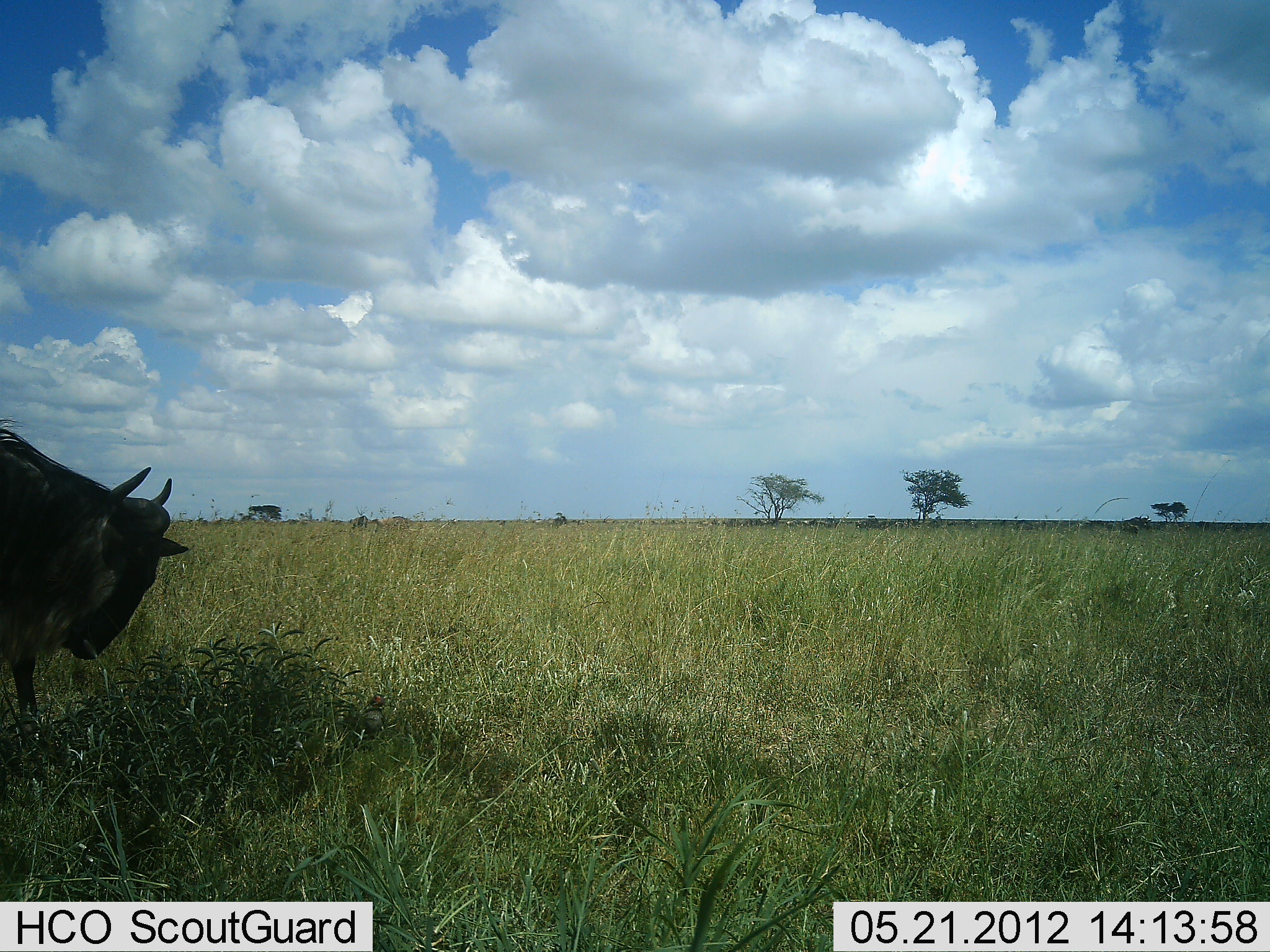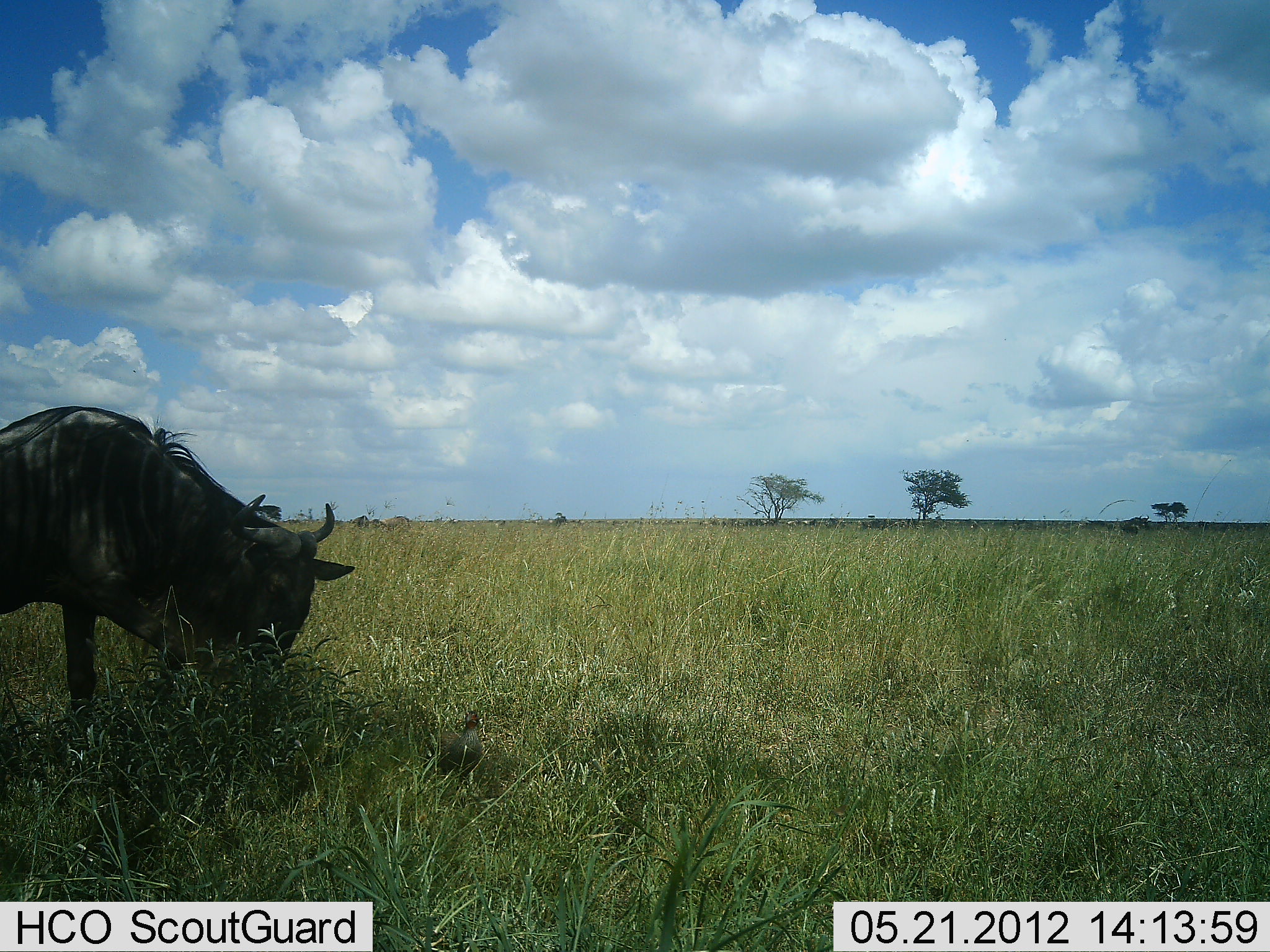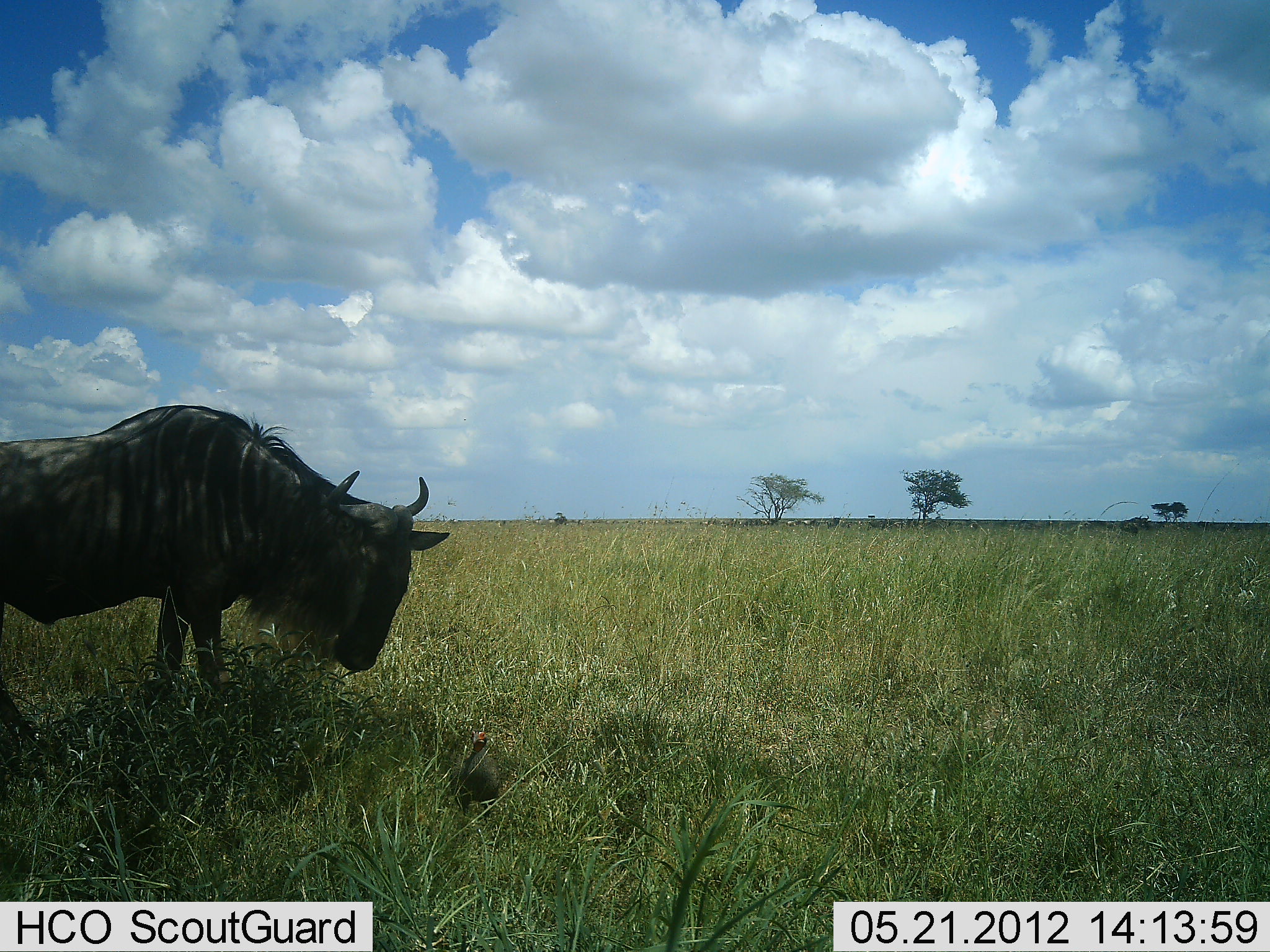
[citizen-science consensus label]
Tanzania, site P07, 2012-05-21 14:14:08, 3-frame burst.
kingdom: Animalia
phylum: Chordata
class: Mammalia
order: Artiodactyla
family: Bovidae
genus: Connochaetes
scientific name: Connochaetes taurinus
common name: blue wildebeest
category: wildebeest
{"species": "wildebeest (blue wildebeest) (Connochaetes taurinus)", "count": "1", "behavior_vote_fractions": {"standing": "3%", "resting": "0%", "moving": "83%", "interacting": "0%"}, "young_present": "0%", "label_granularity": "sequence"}